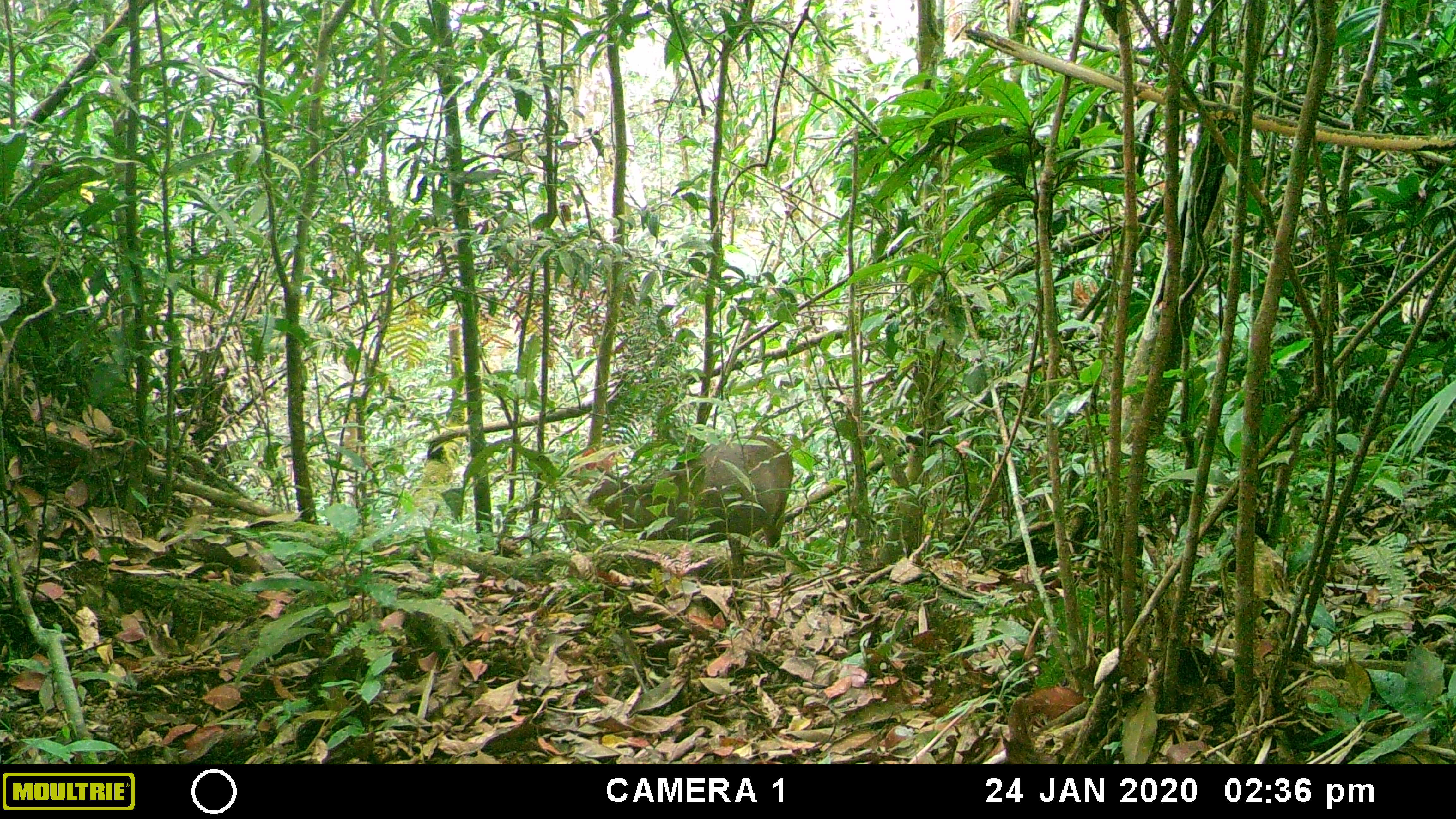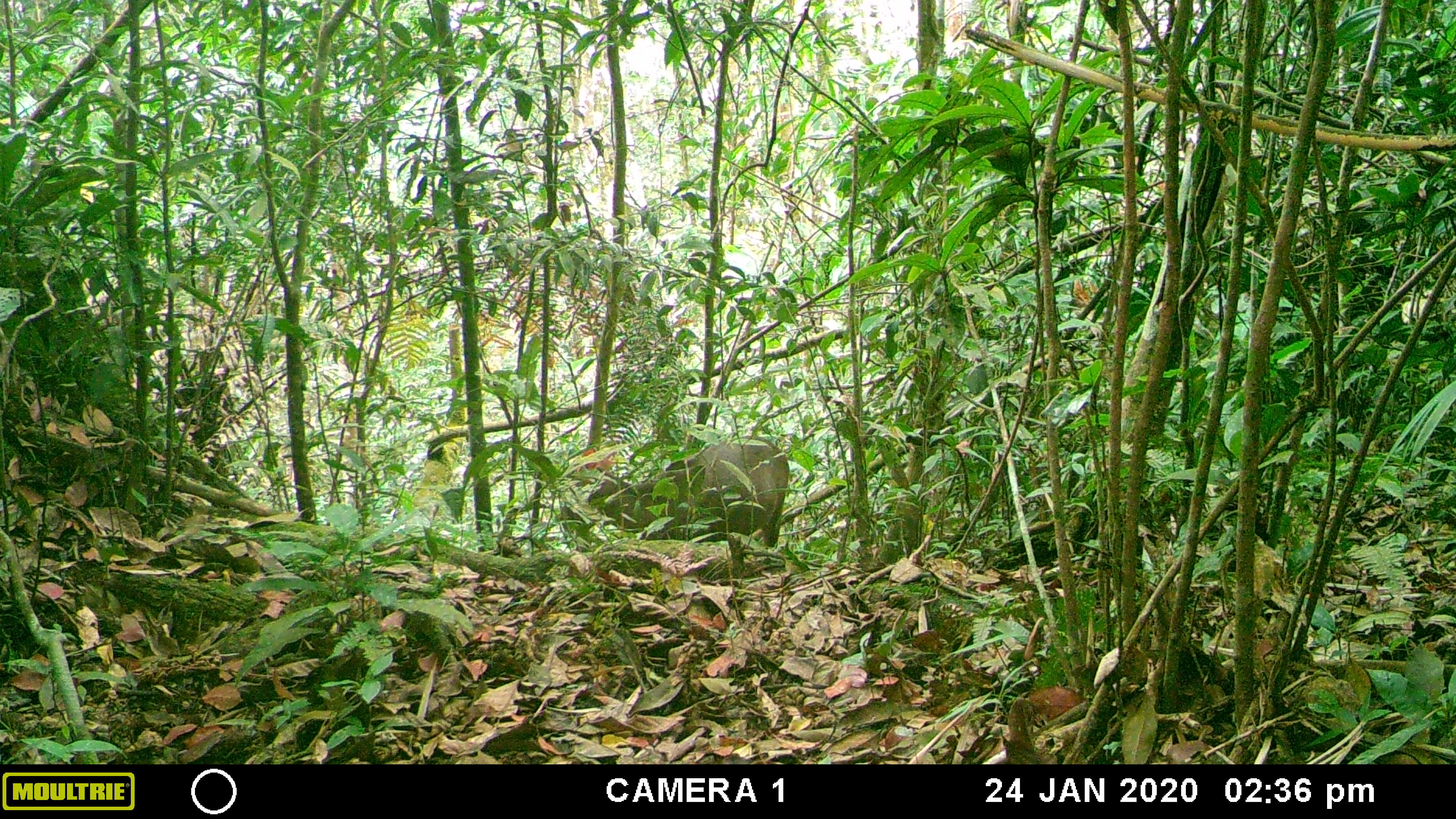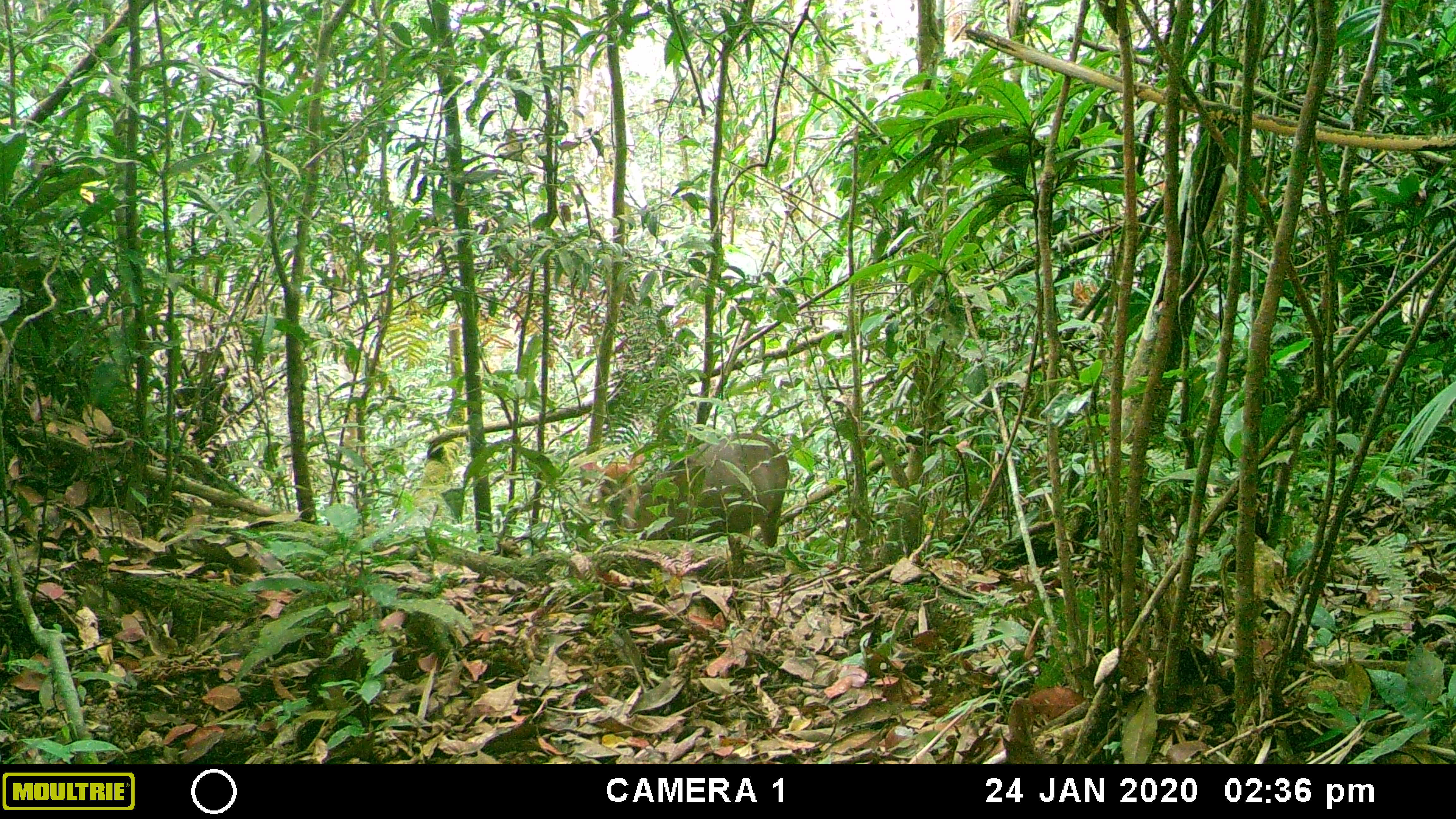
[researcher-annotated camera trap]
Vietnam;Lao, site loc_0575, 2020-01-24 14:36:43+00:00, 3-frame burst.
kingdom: Animalia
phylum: Chordata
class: Mammalia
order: Artiodactyla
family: Cervidae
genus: Muntiacus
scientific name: Muntiacus rooseveltorum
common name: roosevelt's muntjac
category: roosevelts muntjac group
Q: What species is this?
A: Roosevelts muntjac group (roosevelt's muntjac) (Muntiacus rooseveltorum).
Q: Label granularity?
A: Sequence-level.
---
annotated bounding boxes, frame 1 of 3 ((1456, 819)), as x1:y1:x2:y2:
roosevelts muntjac group: 576:434:793:547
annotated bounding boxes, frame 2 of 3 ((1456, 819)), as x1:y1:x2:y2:
roosevelts muntjac group: 576:434:789:547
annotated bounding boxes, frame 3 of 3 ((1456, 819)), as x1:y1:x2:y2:
roosevelts muntjac group: 623:432:789:547; 578:453:646:538